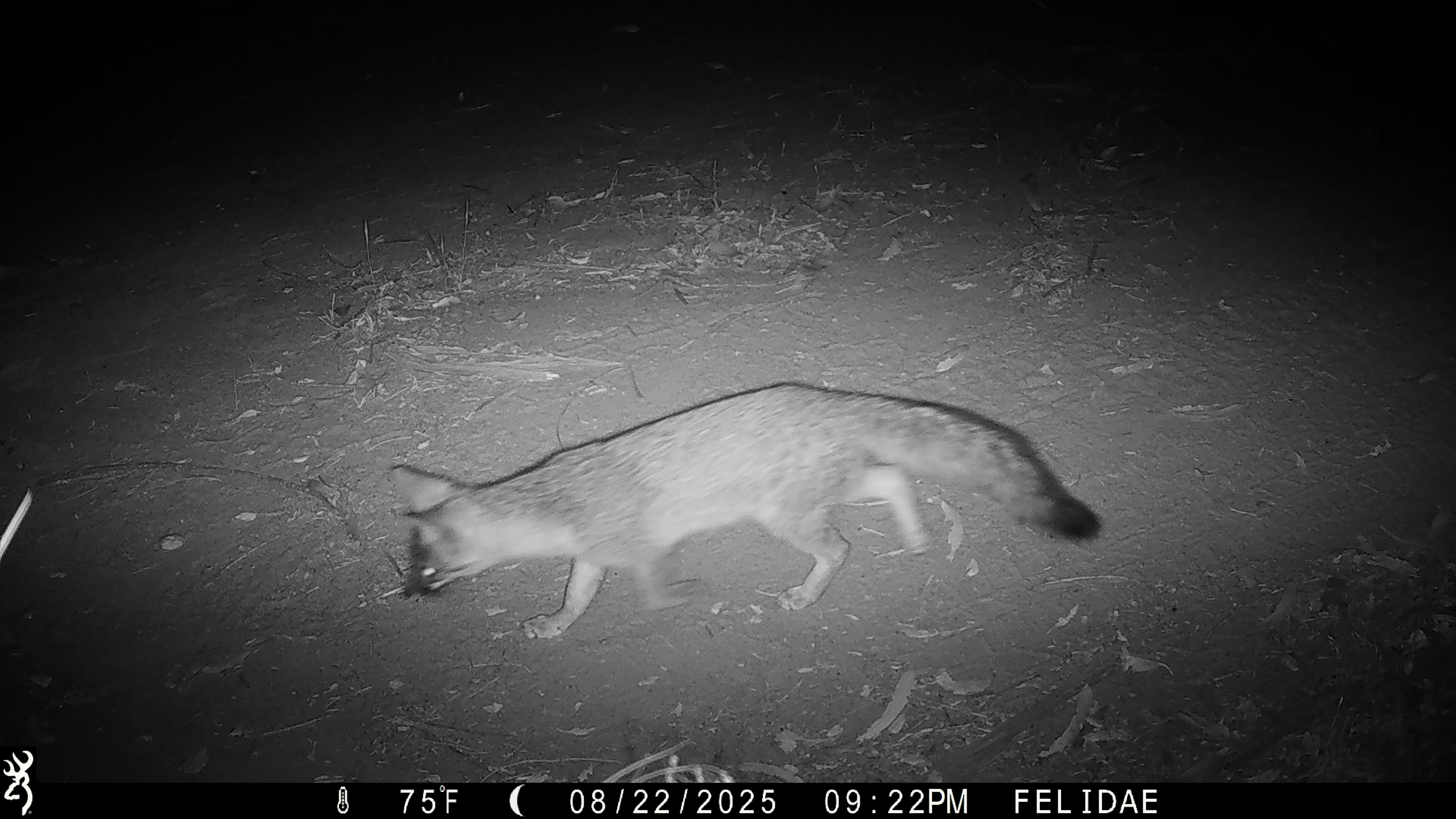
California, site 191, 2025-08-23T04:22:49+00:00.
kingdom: Animalia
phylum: Chordata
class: Mammalia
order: Carnivora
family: Canidae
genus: Urocyon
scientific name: Urocyon cinereoargenteus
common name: gray fox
Gray fox (Urocyon cinereoargenteus).